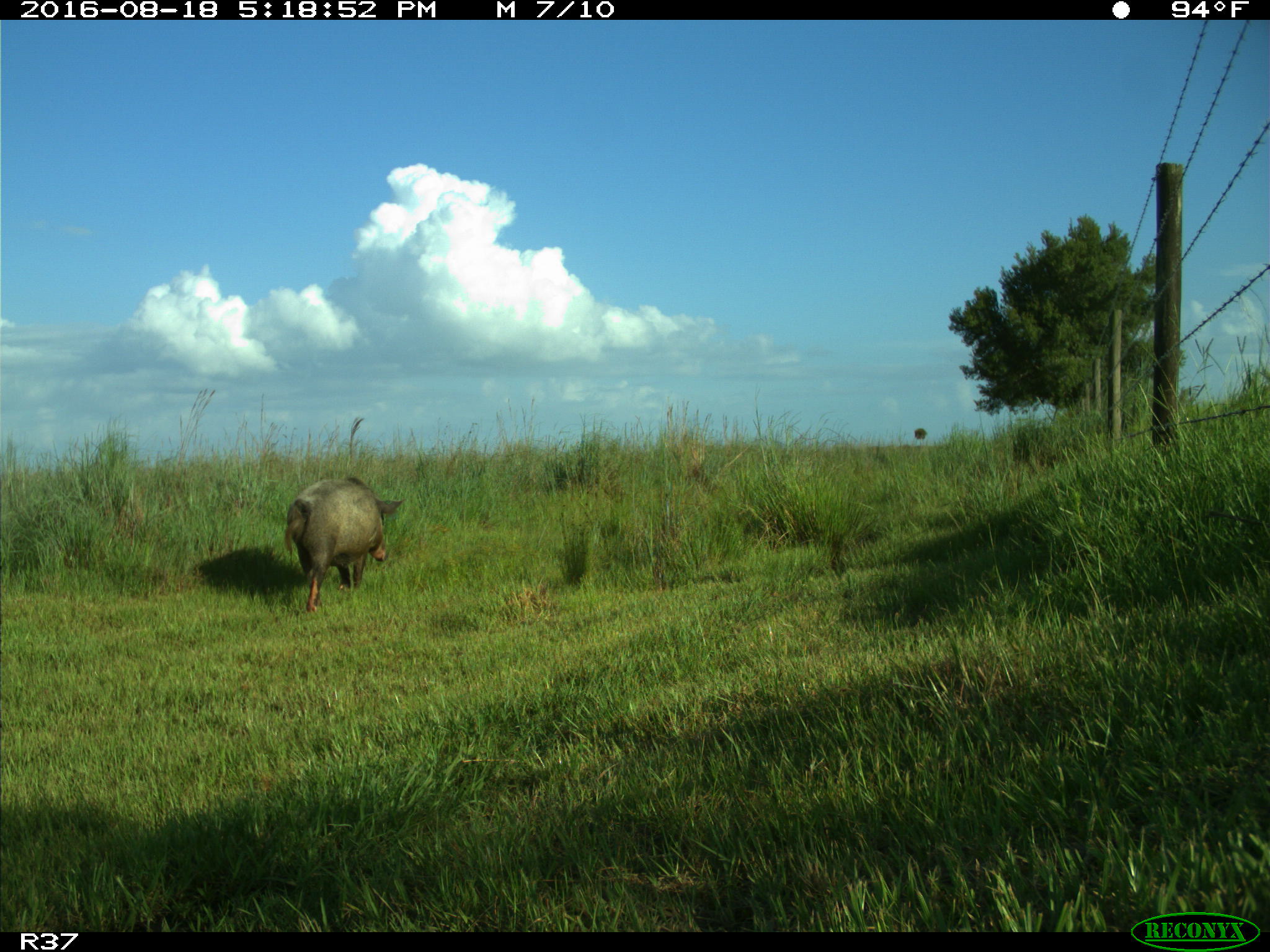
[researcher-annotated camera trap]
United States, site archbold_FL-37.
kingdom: Animalia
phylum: Chordata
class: Mammalia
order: Artiodactyla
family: Suidae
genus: Sus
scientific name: Sus scrofa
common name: wild boar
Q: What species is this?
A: Sus scrofa (wild boar).